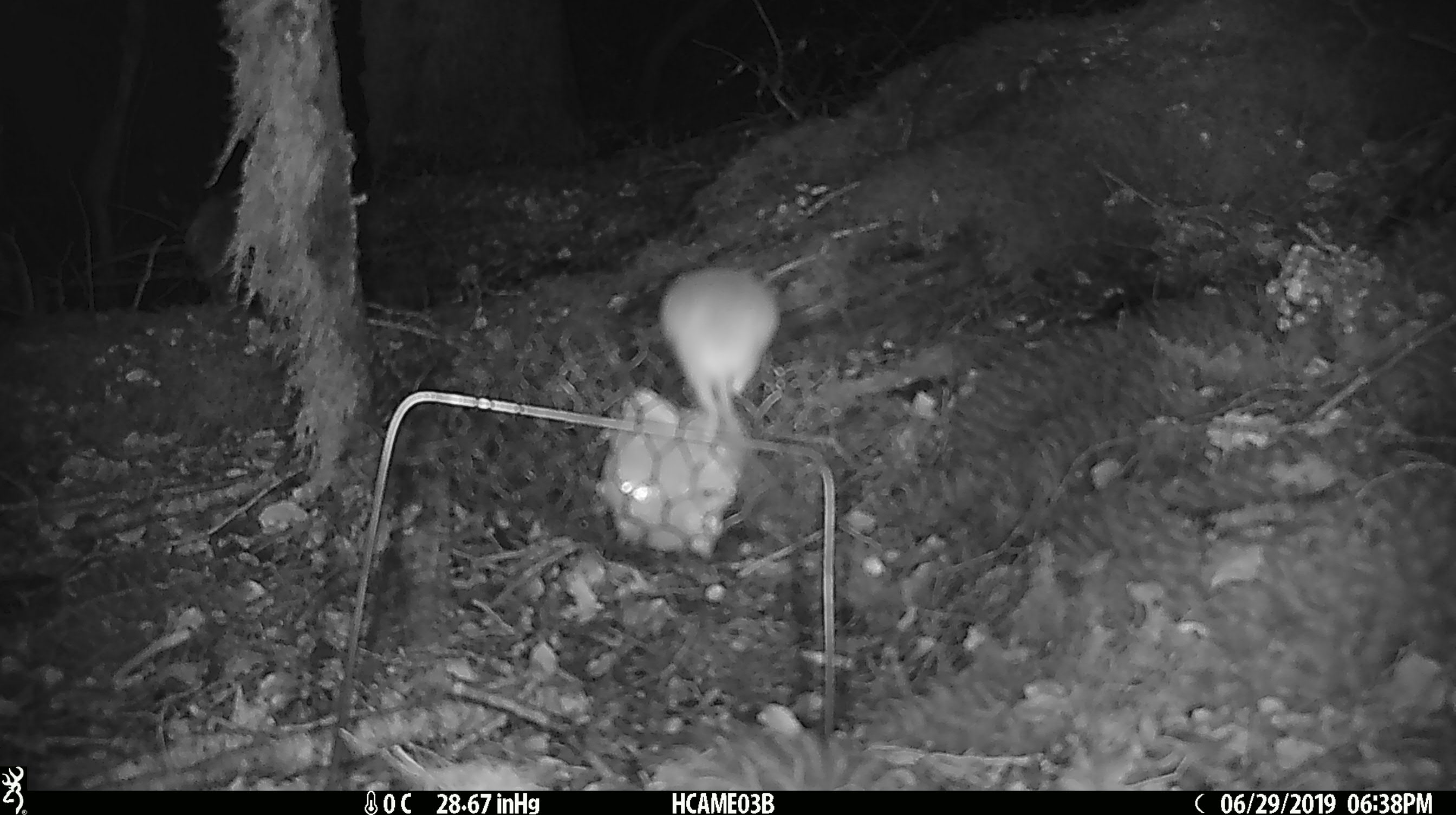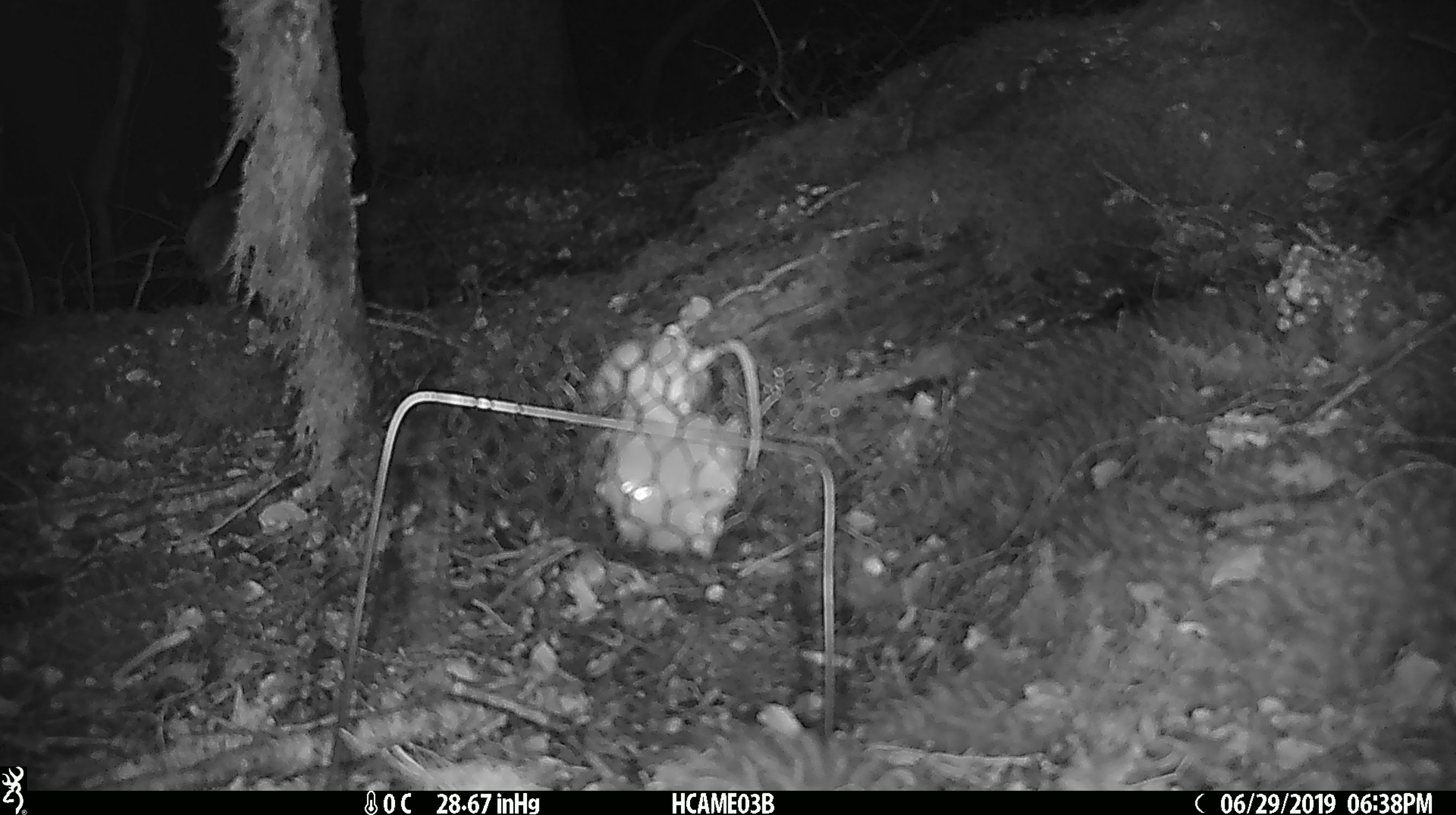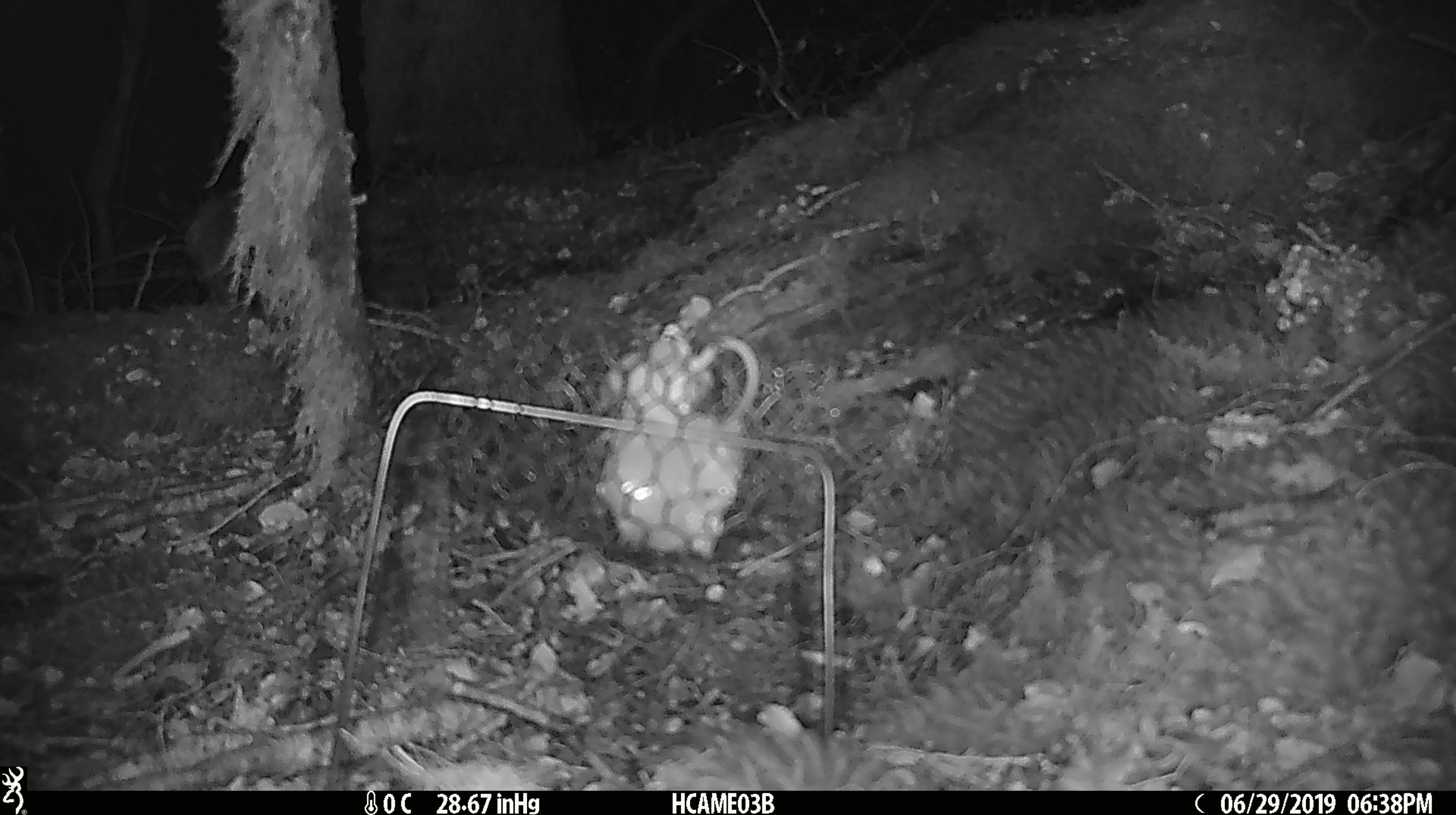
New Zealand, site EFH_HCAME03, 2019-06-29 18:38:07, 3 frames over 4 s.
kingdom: Animalia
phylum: Chordata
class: Mammalia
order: Rodentia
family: Muridae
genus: Mus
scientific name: Mus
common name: mouse